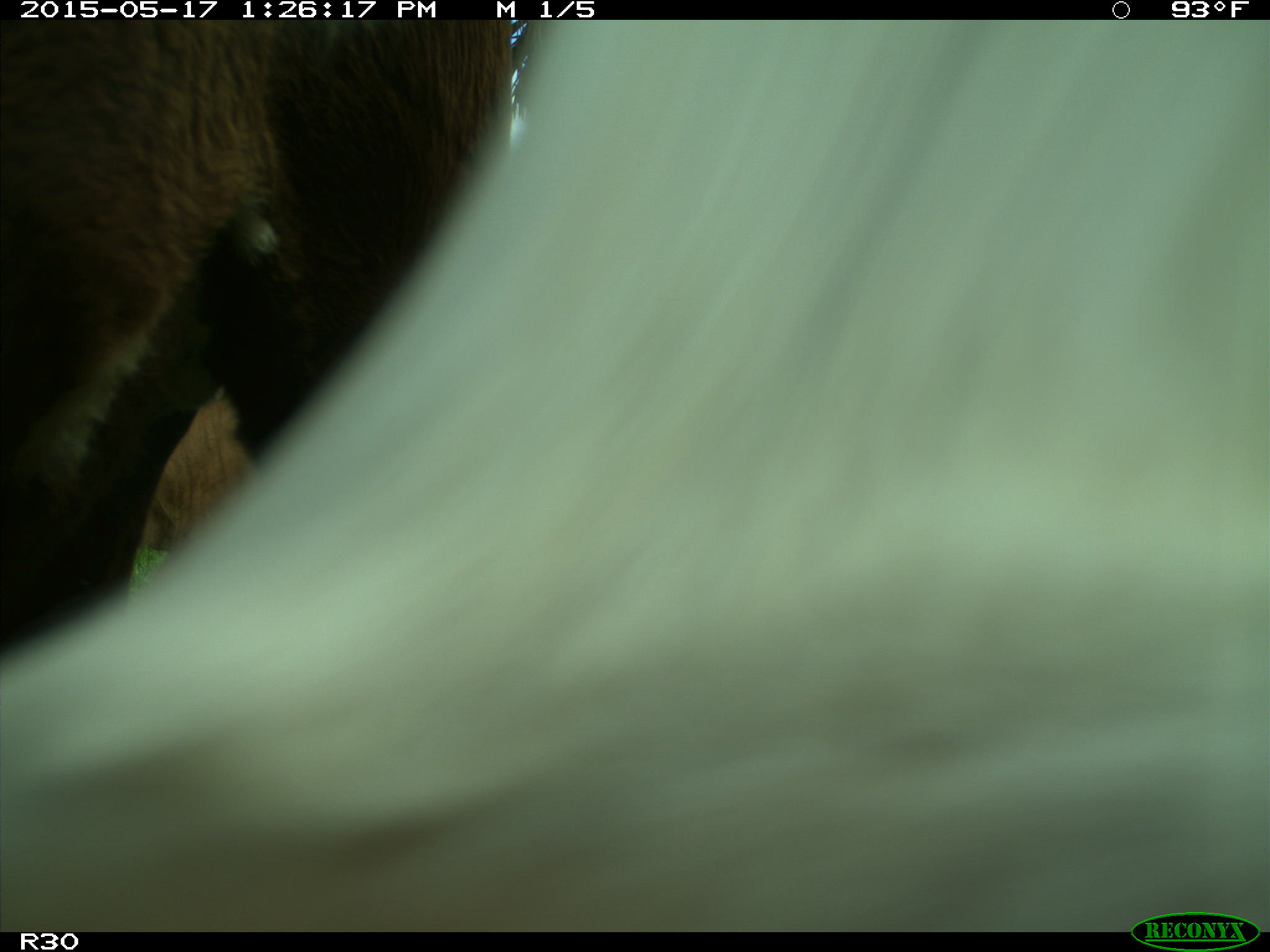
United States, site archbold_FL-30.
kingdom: Animalia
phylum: Chordata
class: Mammalia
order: Artiodactyla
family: Bovidae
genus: Bos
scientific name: Bos taurus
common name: domestic cow